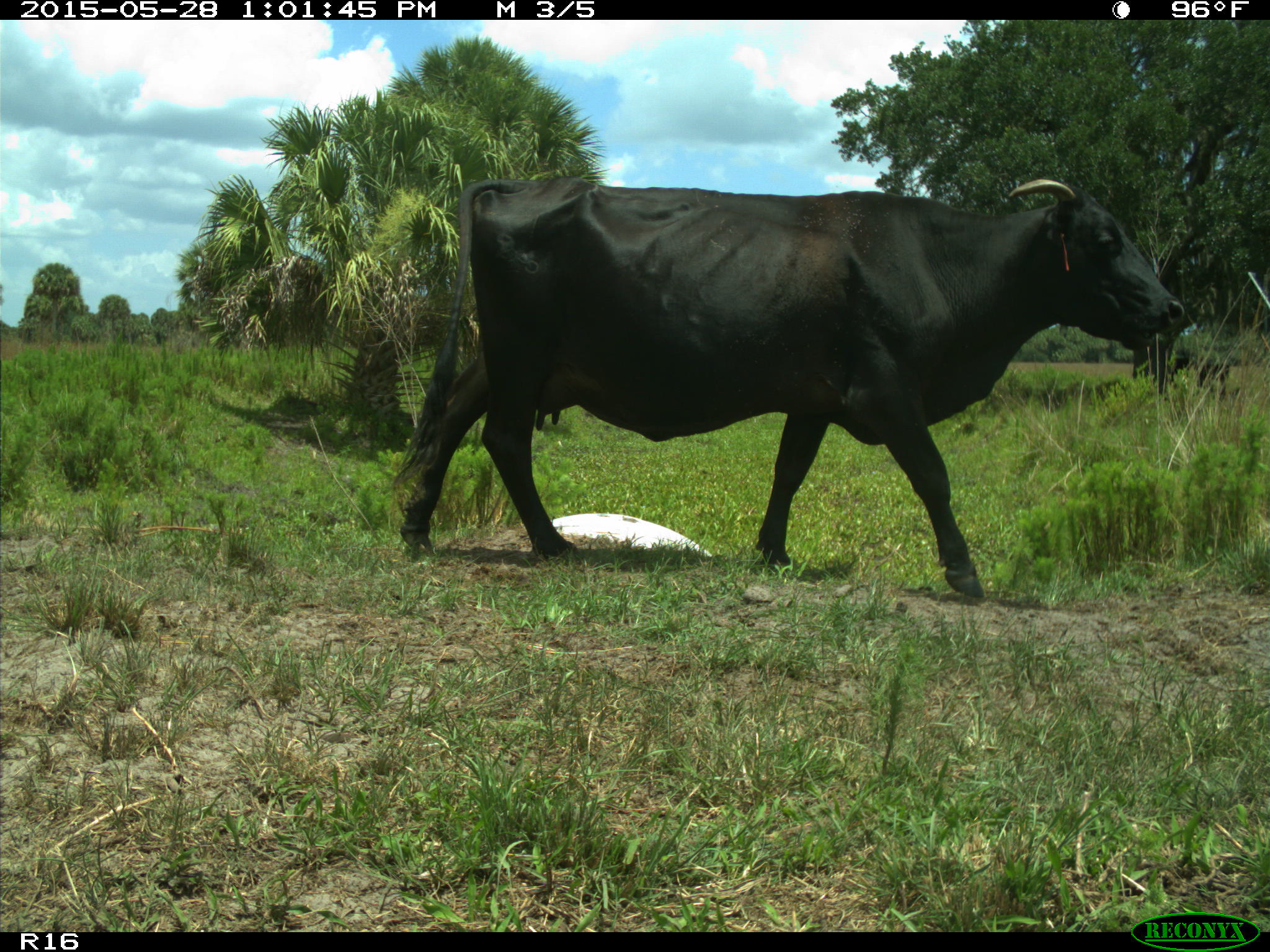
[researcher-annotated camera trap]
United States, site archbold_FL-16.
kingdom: Animalia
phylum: Chordata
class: Mammalia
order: Artiodactyla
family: Bovidae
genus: Bos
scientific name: Bos taurus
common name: domestic cow